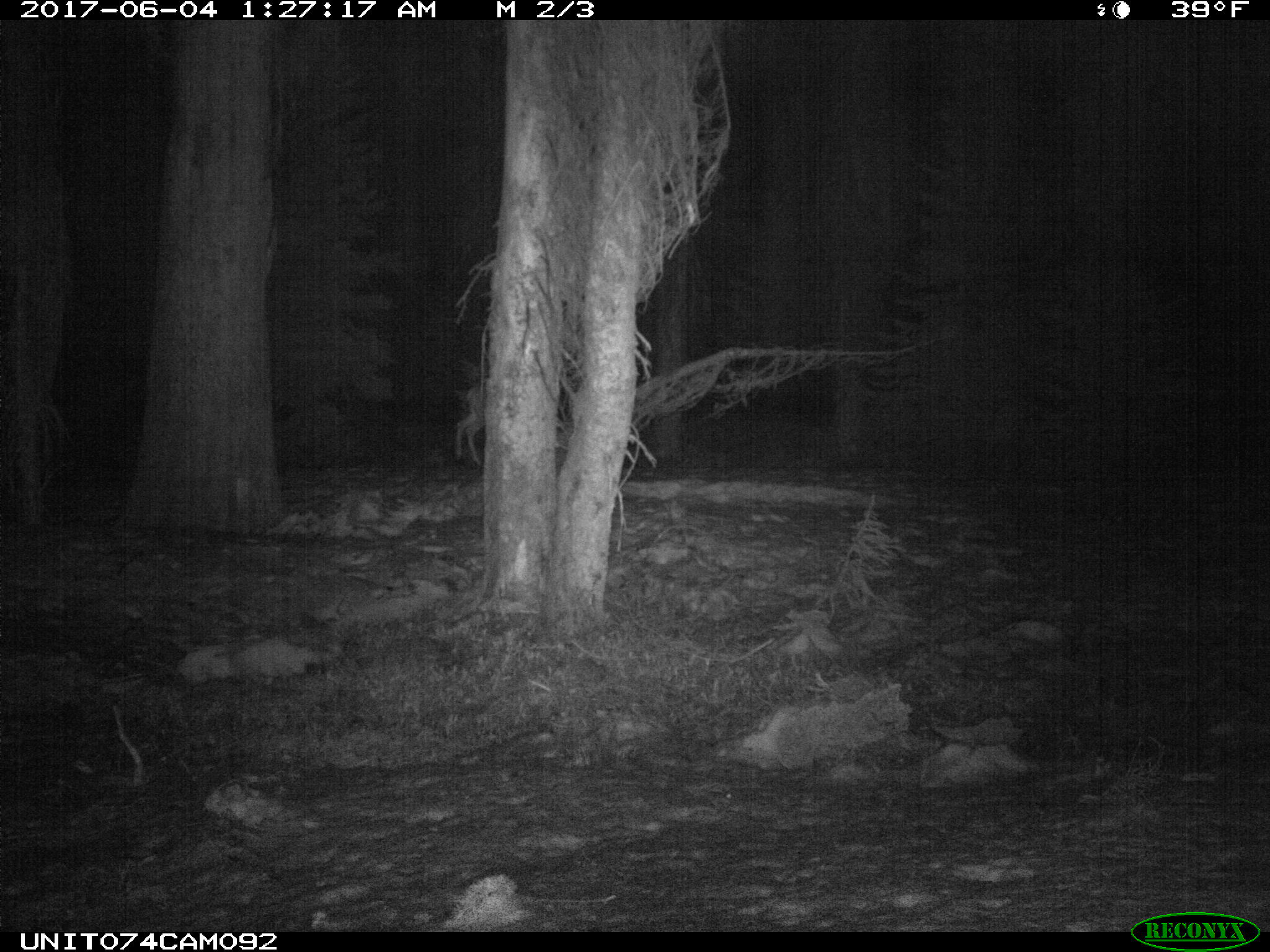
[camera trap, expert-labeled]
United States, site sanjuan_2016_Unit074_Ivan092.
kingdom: Animalia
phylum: Chordata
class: Mammalia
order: Artiodactyla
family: Cervidae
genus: Odocoileus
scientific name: Odocoileus hemionus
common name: mule deer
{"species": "Odocoileus hemionus (mule deer)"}